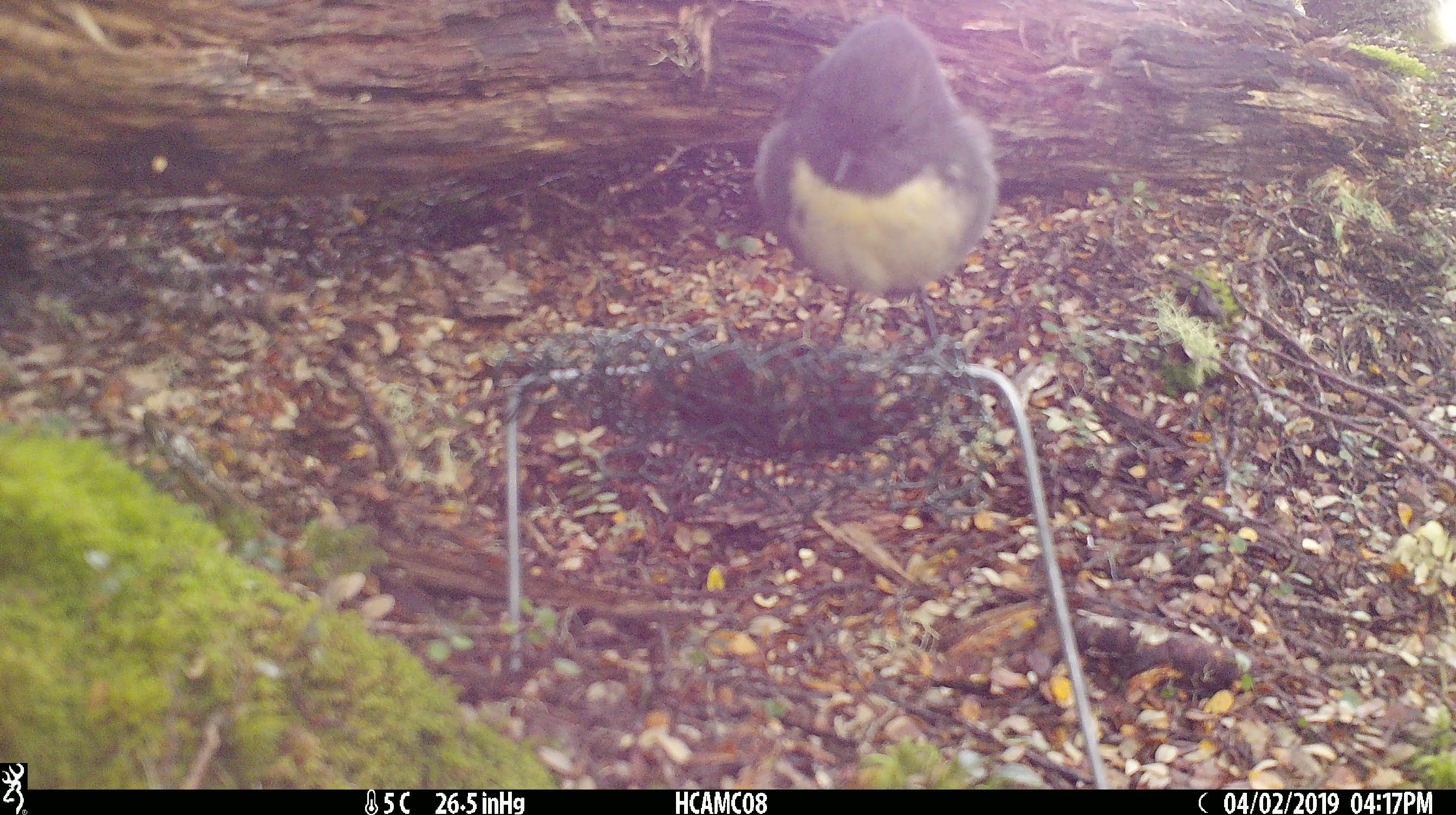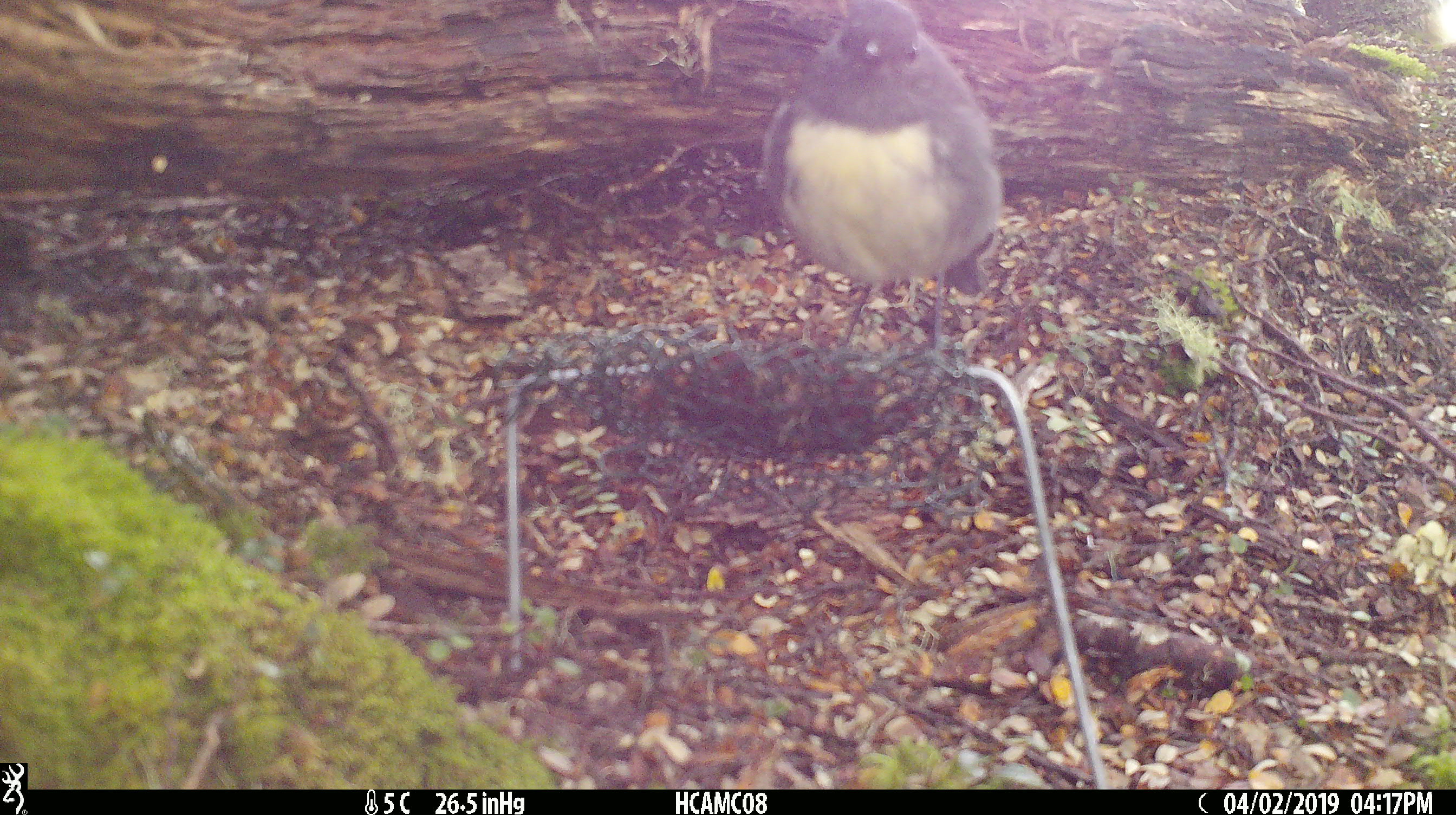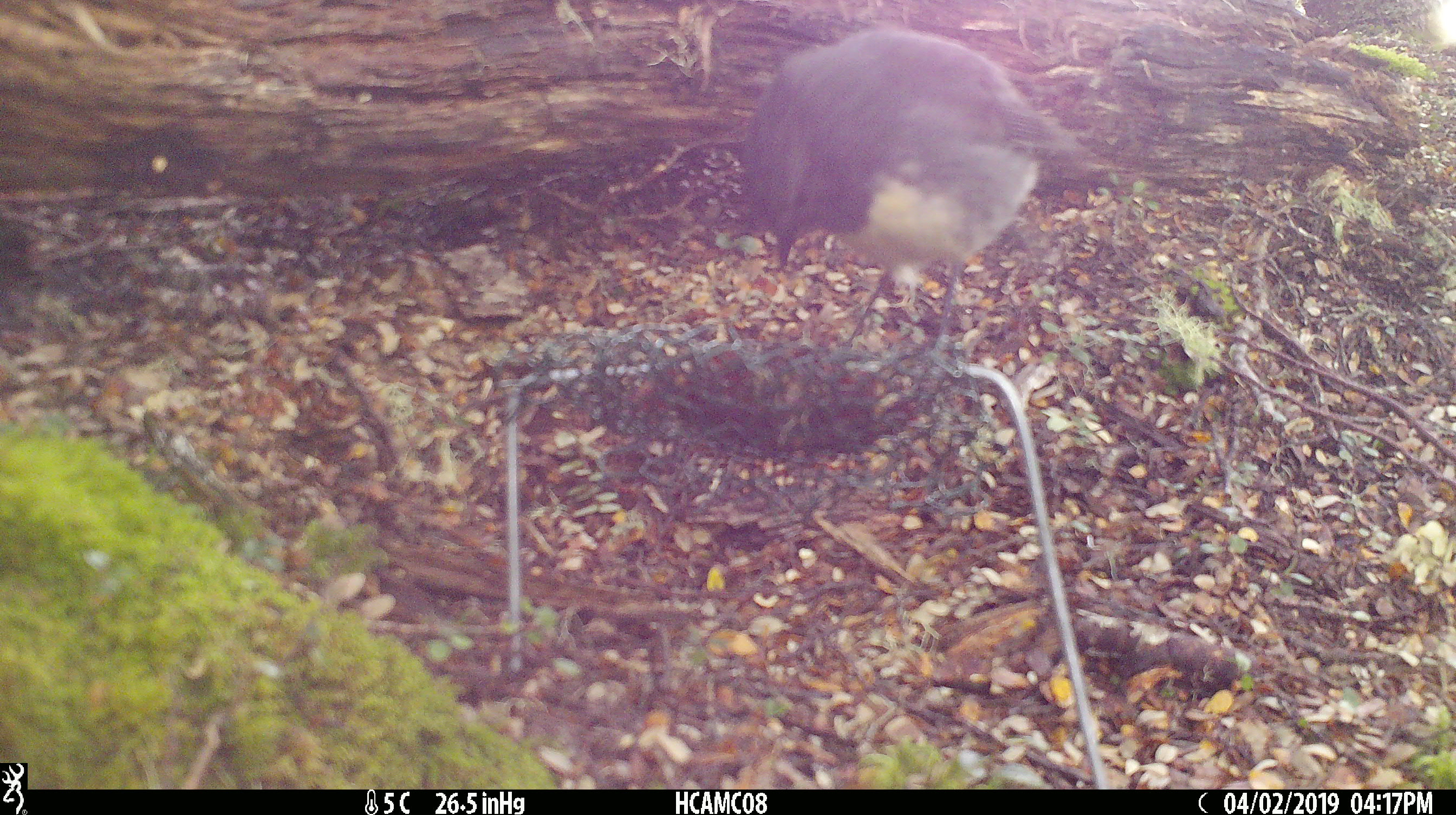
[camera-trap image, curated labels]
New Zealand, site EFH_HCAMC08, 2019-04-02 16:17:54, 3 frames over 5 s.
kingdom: Animalia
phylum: Chordata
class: Aves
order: Passeriformes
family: Petroicidae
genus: Petroica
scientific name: Petroica australis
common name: new zealand robin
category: robin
Robin (new zealand robin) (Petroica australis).